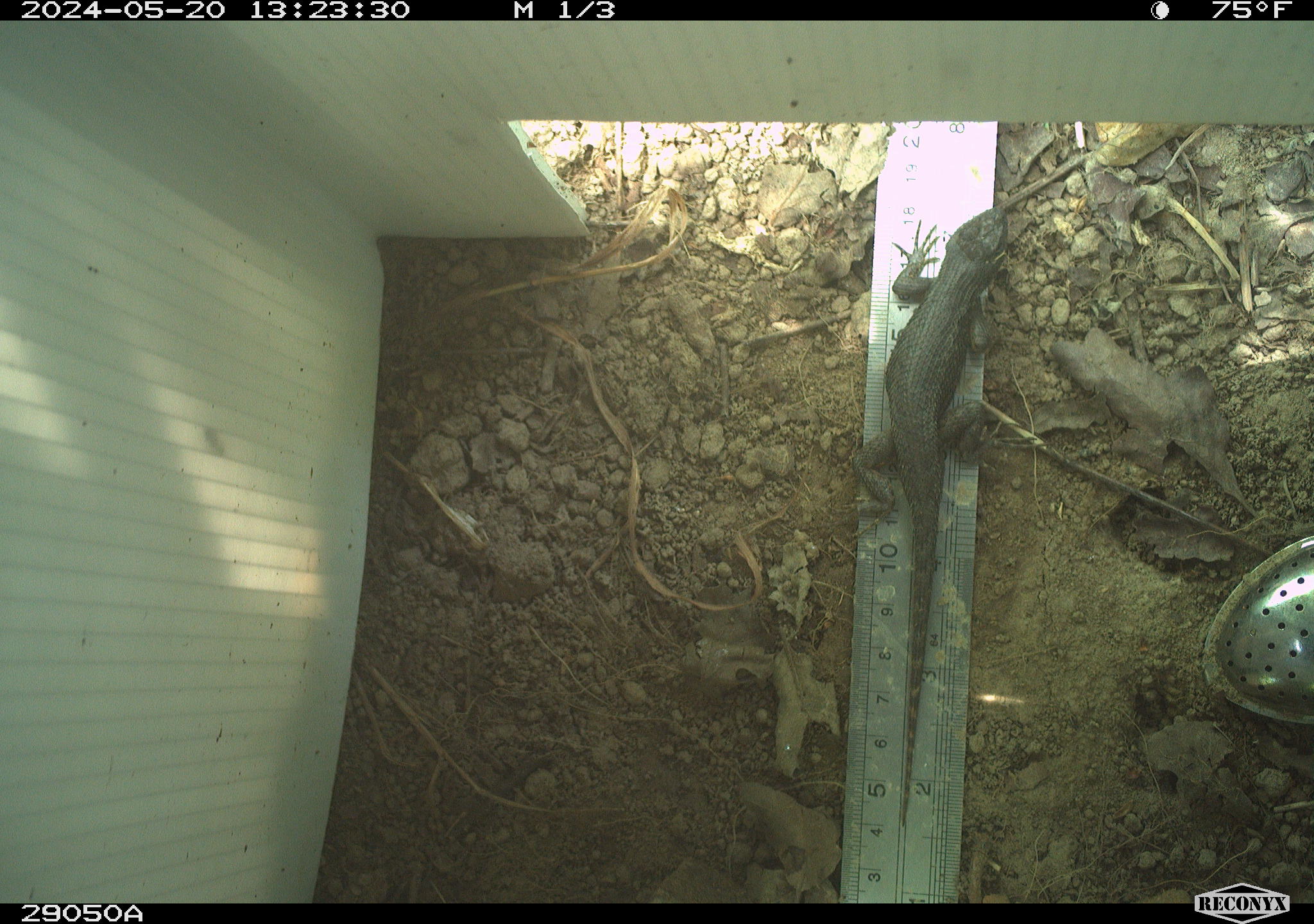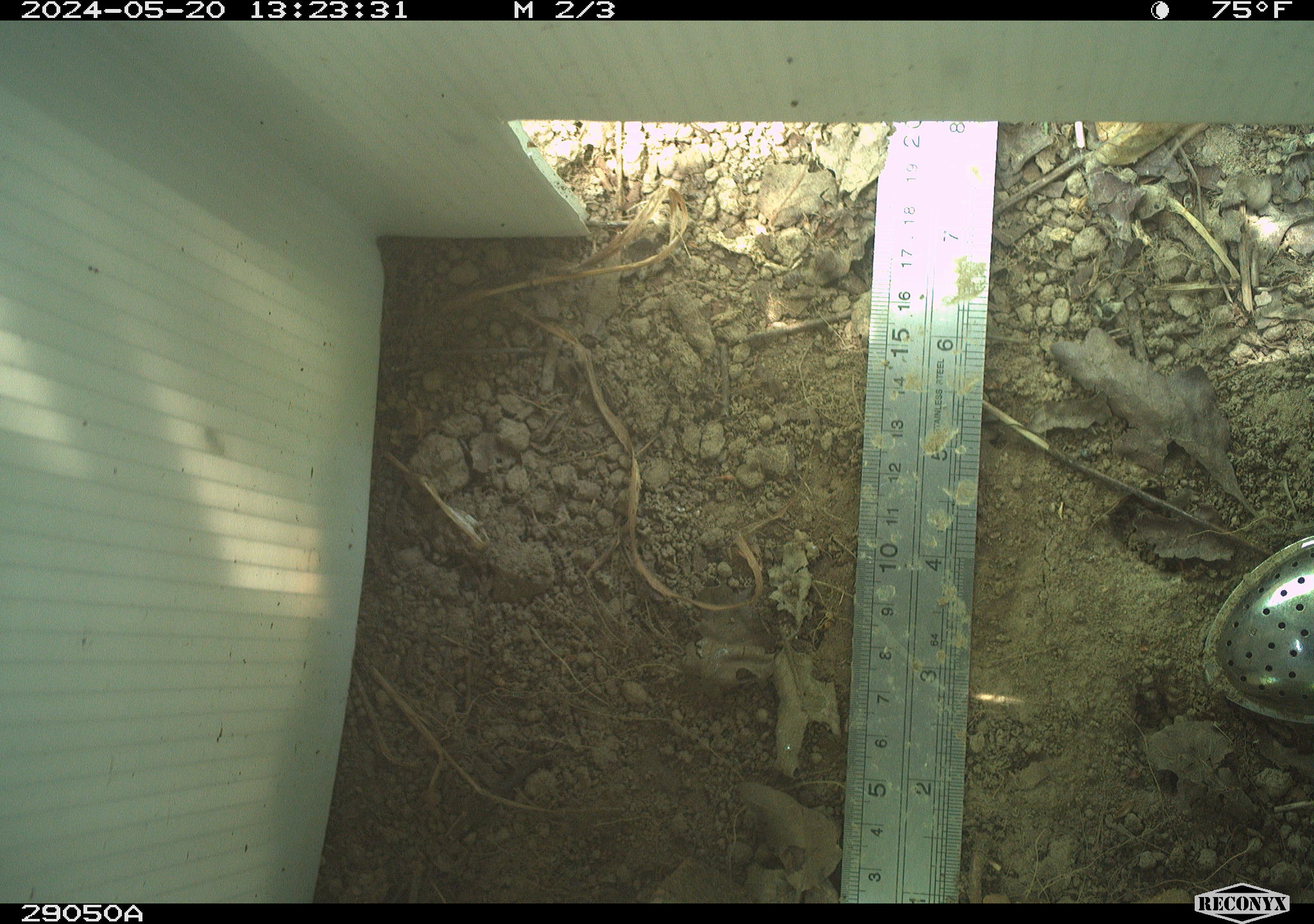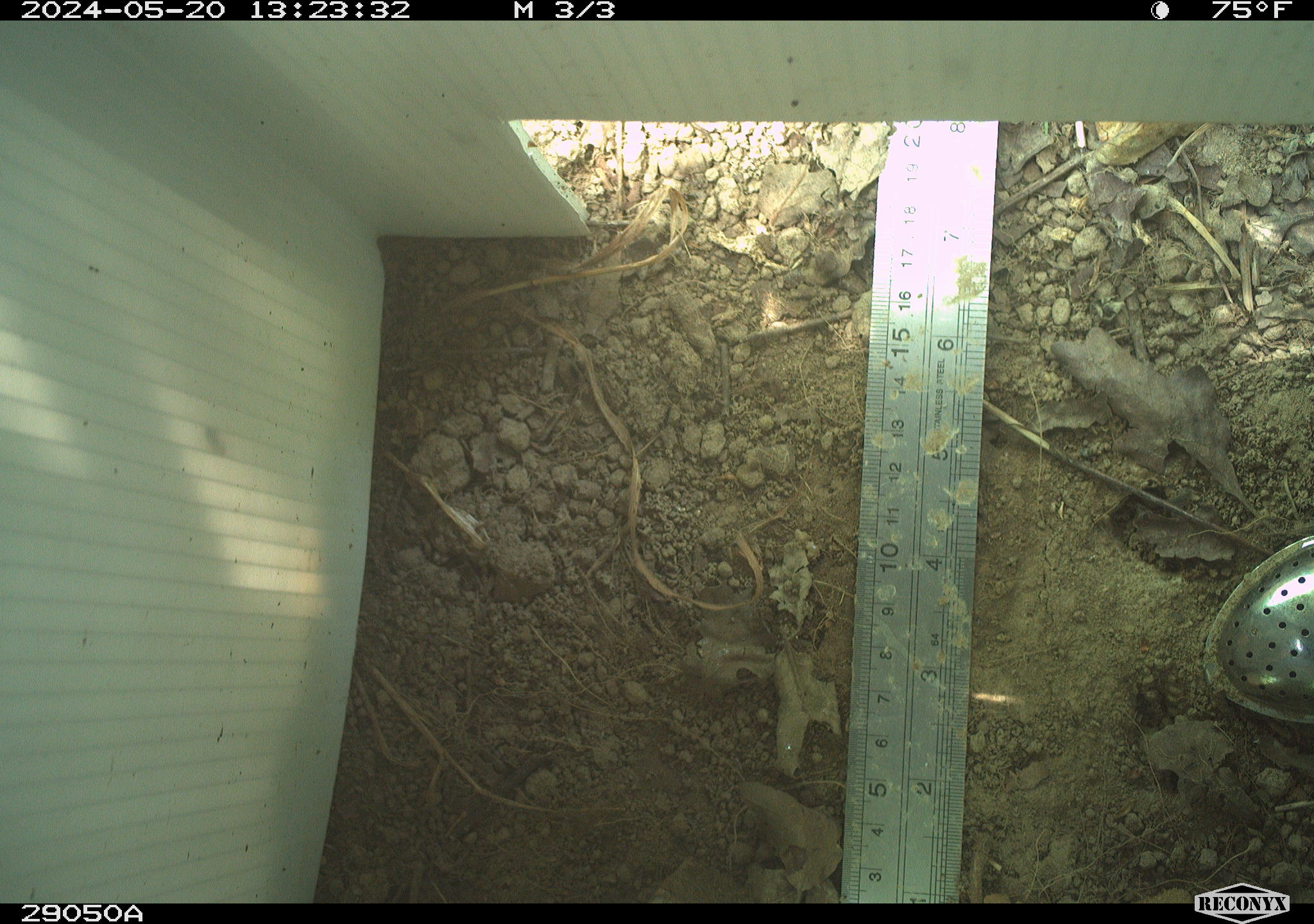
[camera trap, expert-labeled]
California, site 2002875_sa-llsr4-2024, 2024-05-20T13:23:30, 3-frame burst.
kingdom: Animalia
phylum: Chordata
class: Reptilia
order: Squamata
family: Phrynosomatidae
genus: Sceloporus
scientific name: Sceloporus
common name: spiny lizards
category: sceloporus species